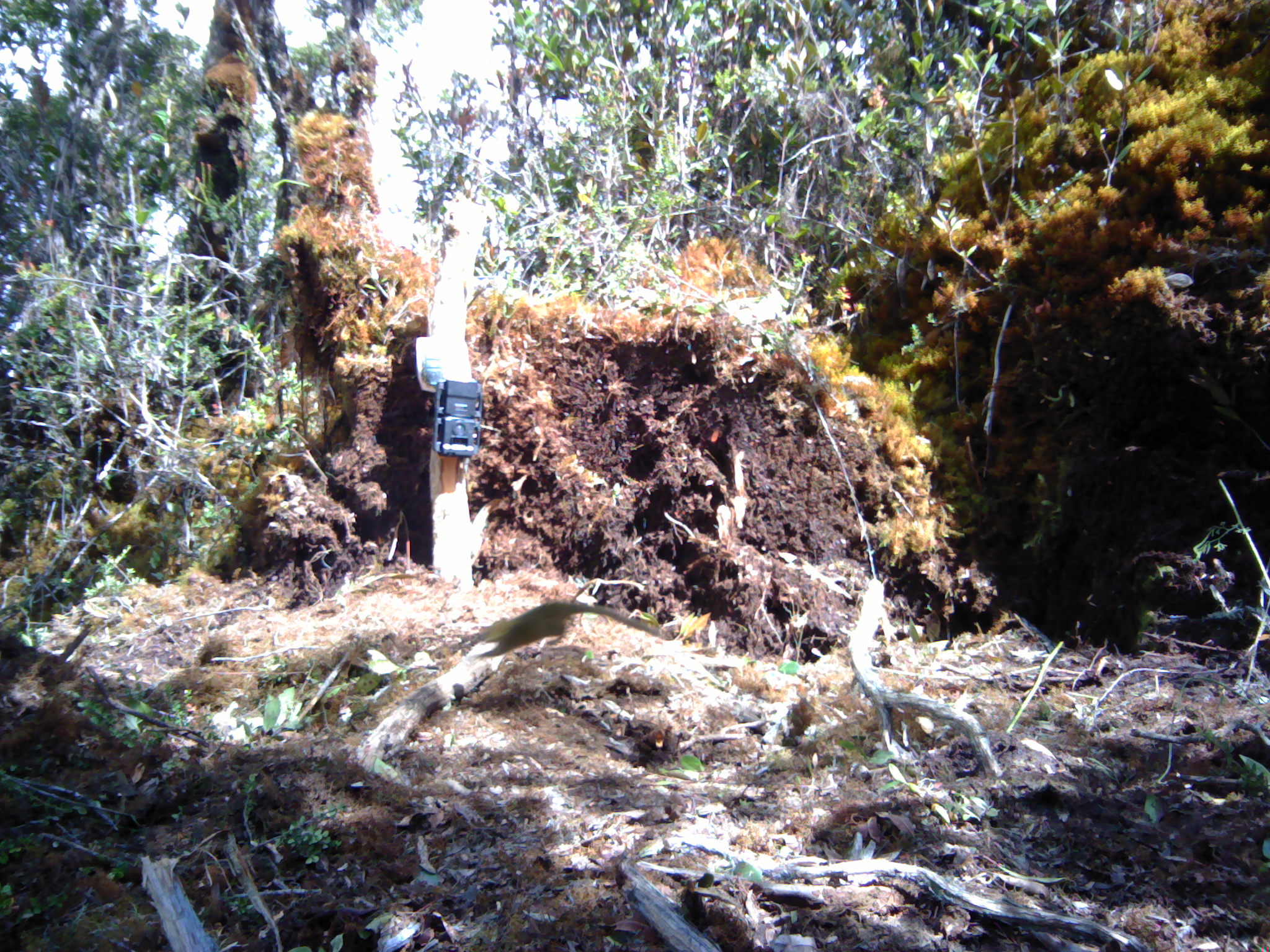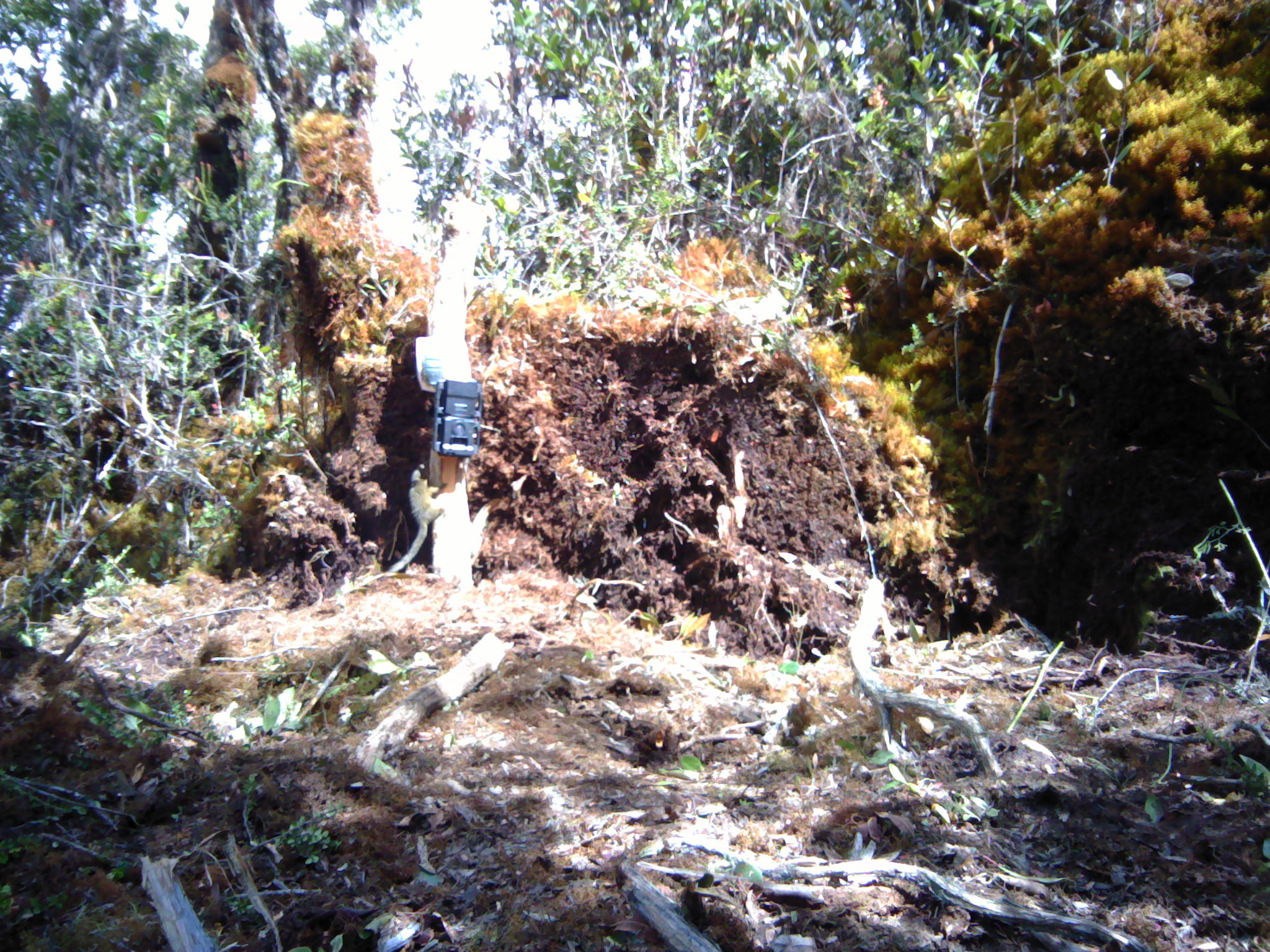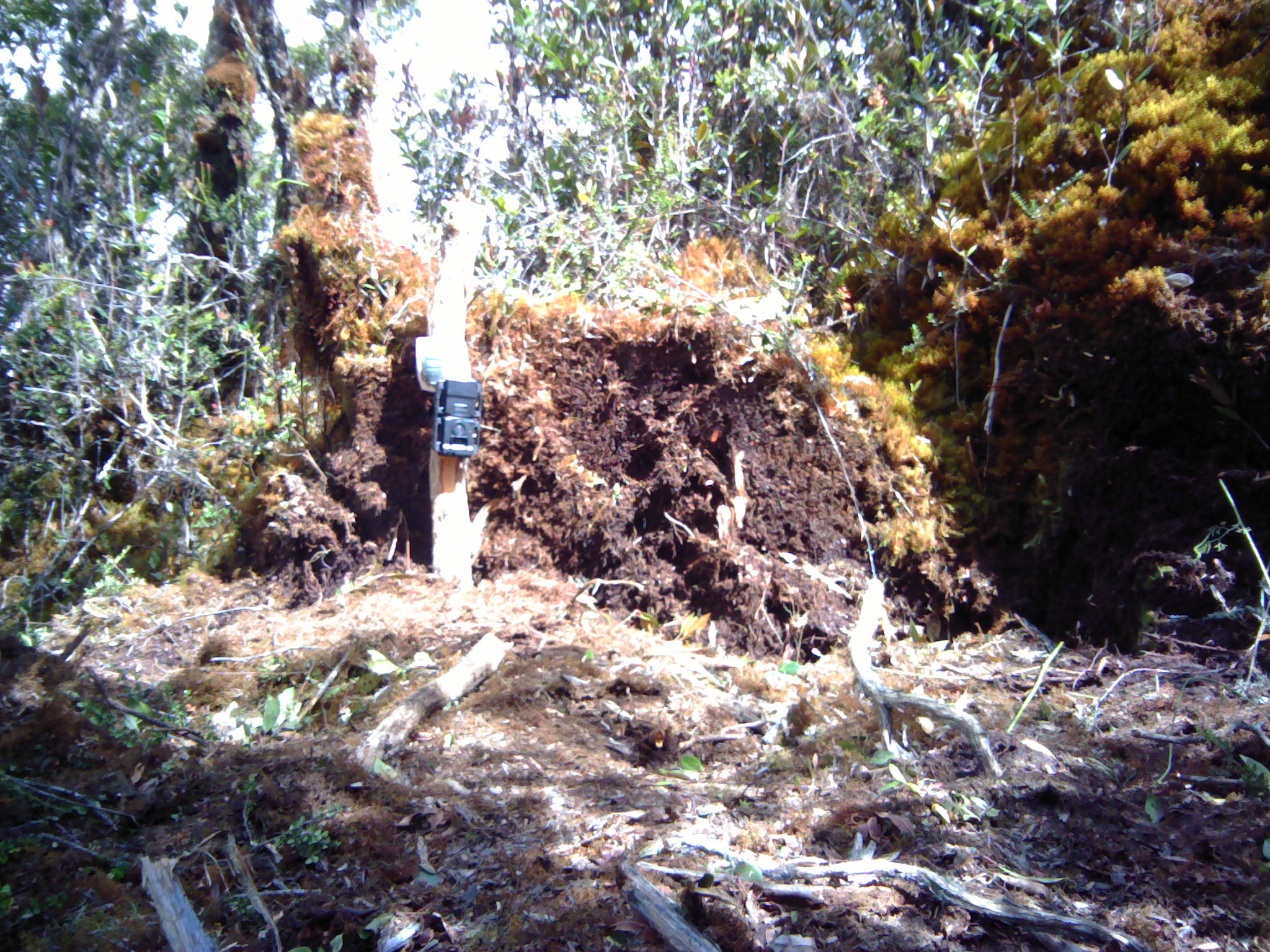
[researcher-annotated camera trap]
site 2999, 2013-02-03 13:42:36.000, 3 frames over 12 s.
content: unidentified animal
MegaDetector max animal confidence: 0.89